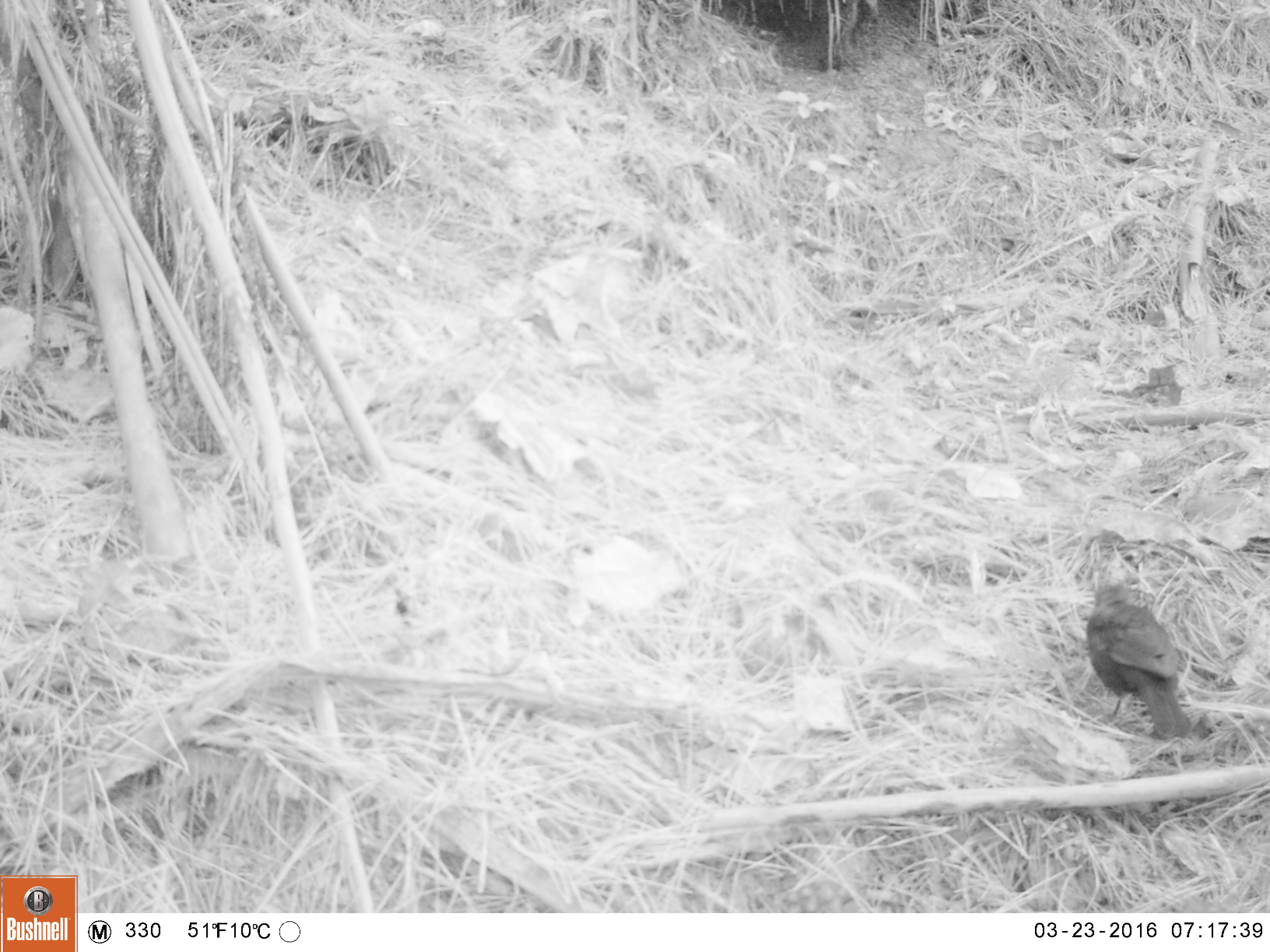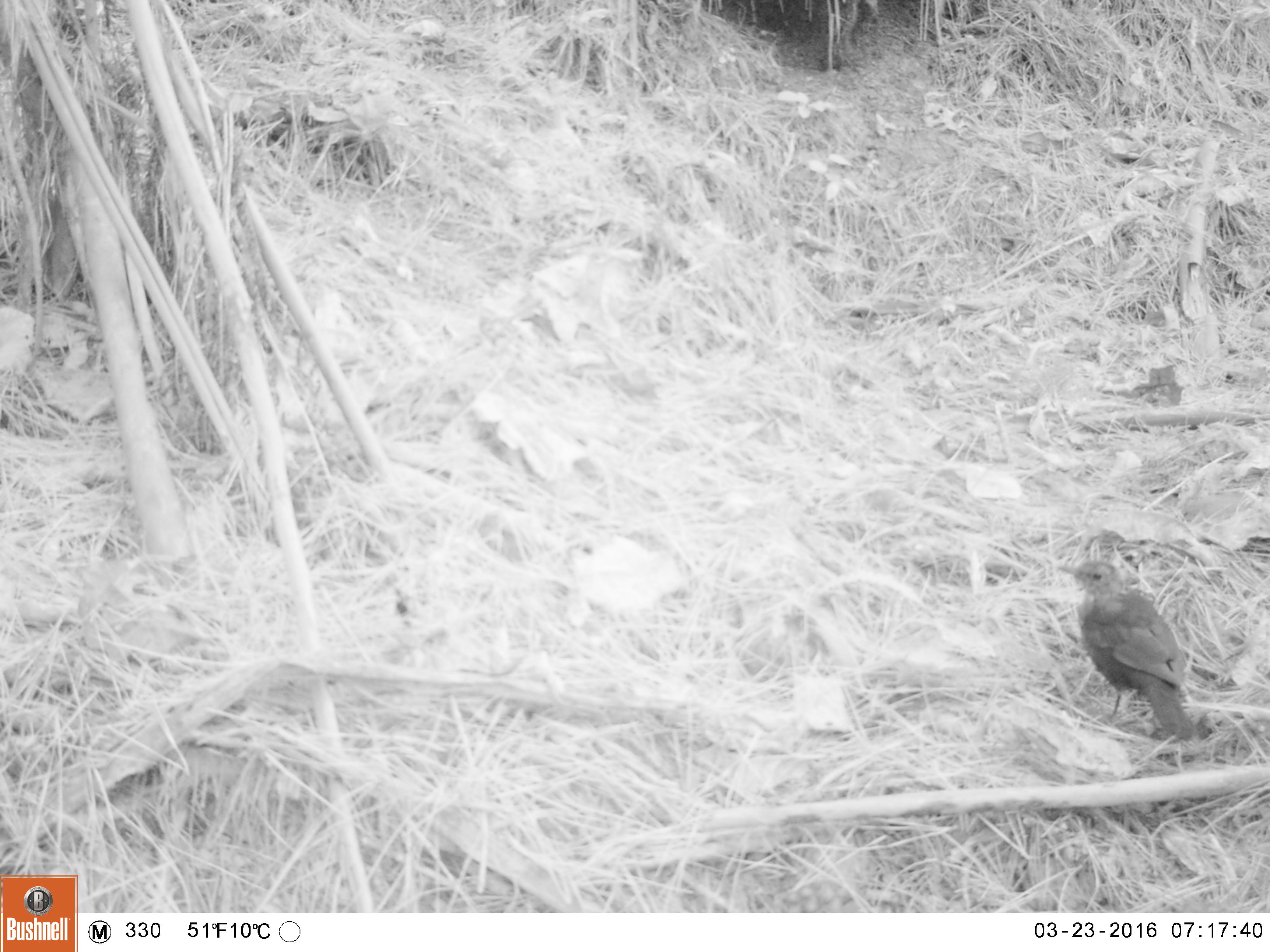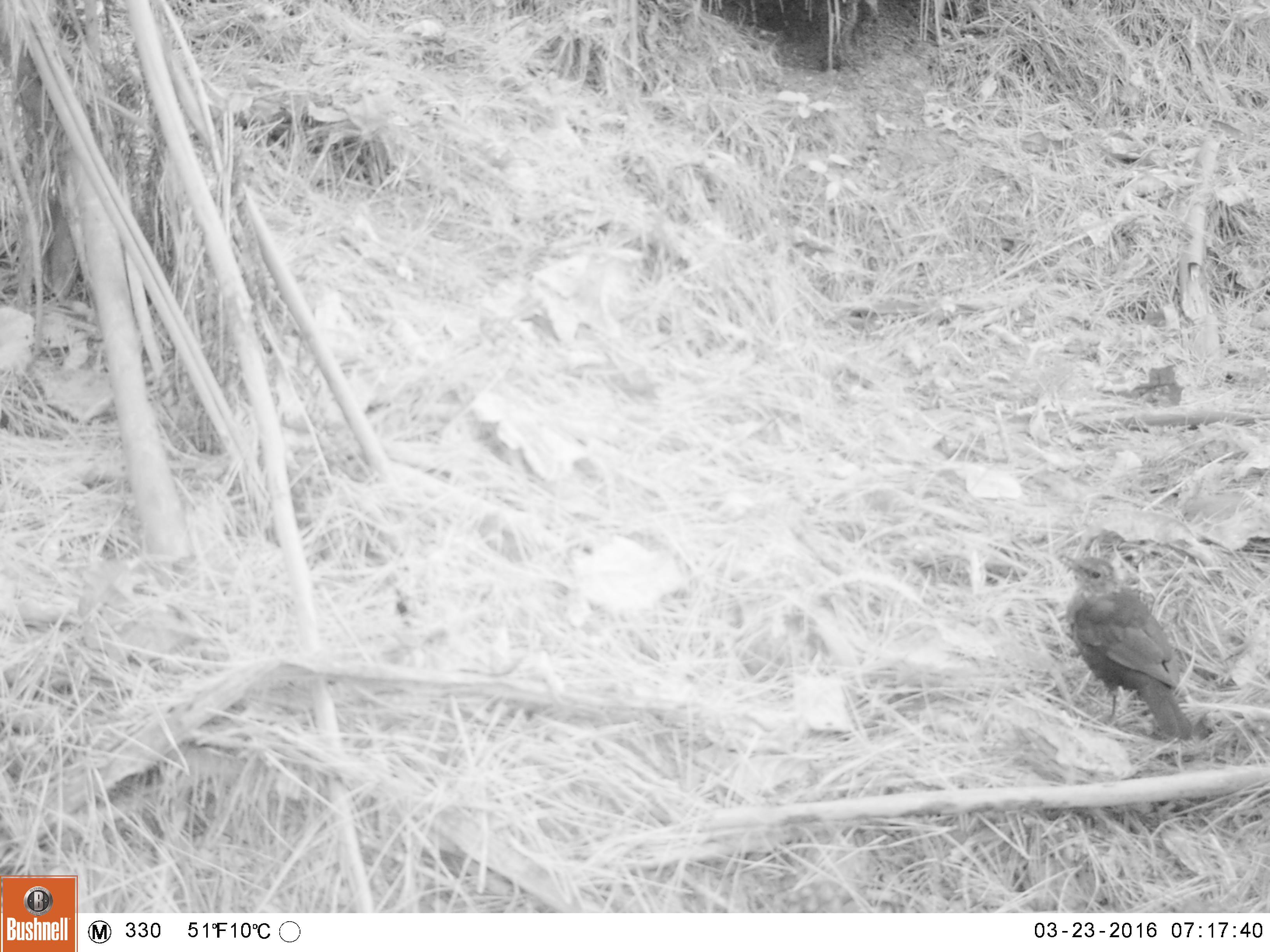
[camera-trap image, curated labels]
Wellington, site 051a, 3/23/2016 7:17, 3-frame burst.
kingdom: Animalia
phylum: Chordata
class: Aves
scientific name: Aves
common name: bird